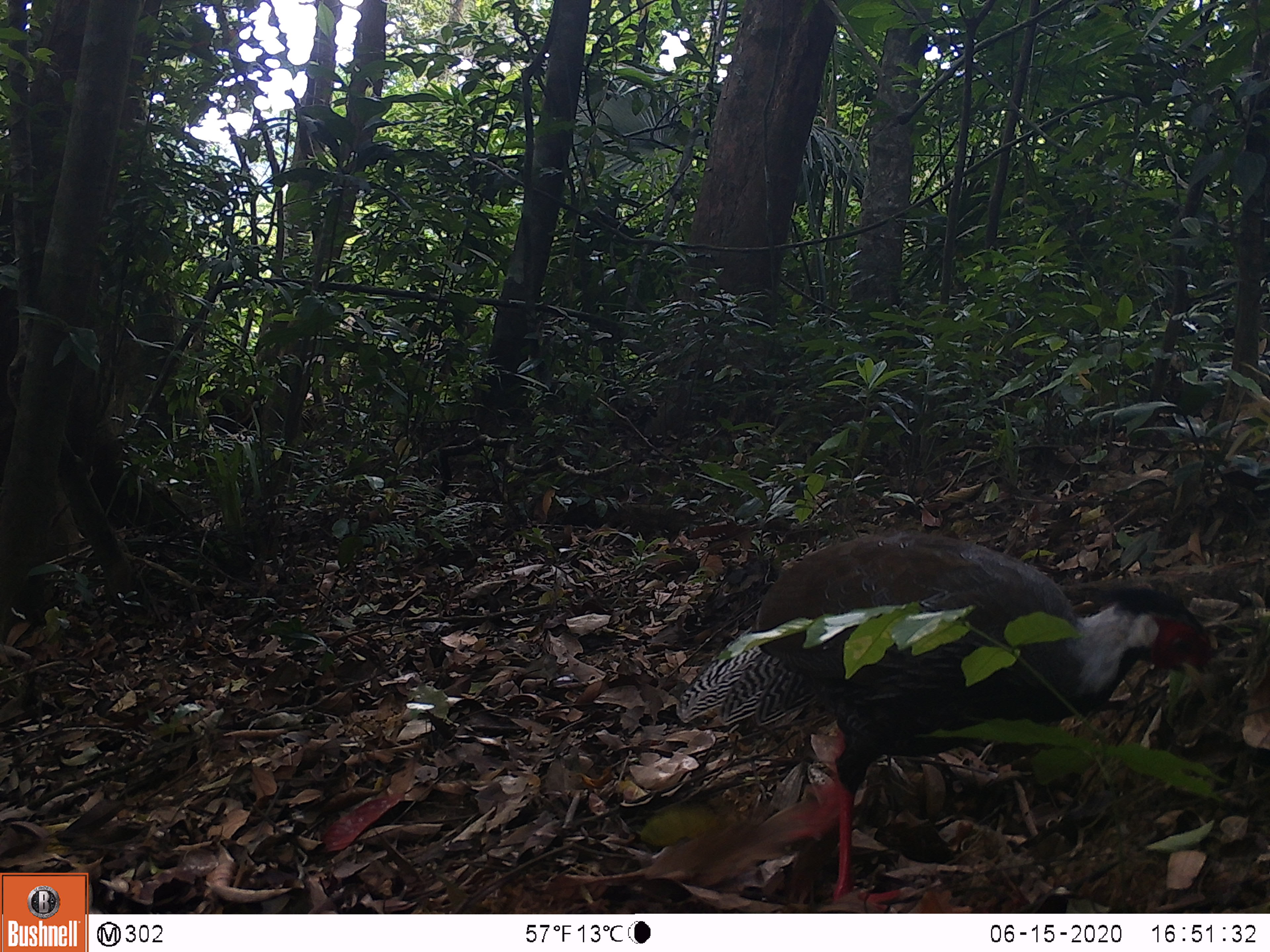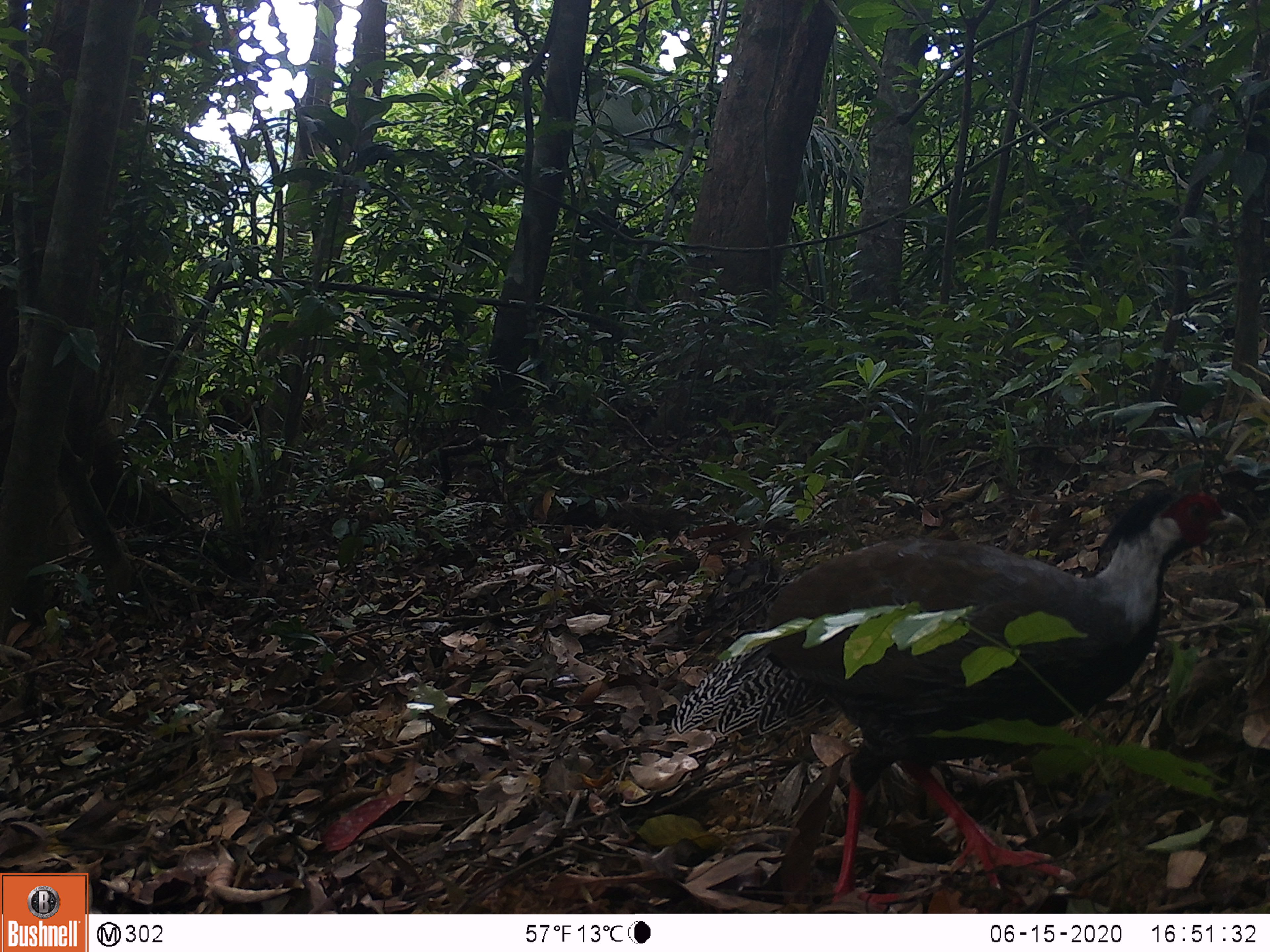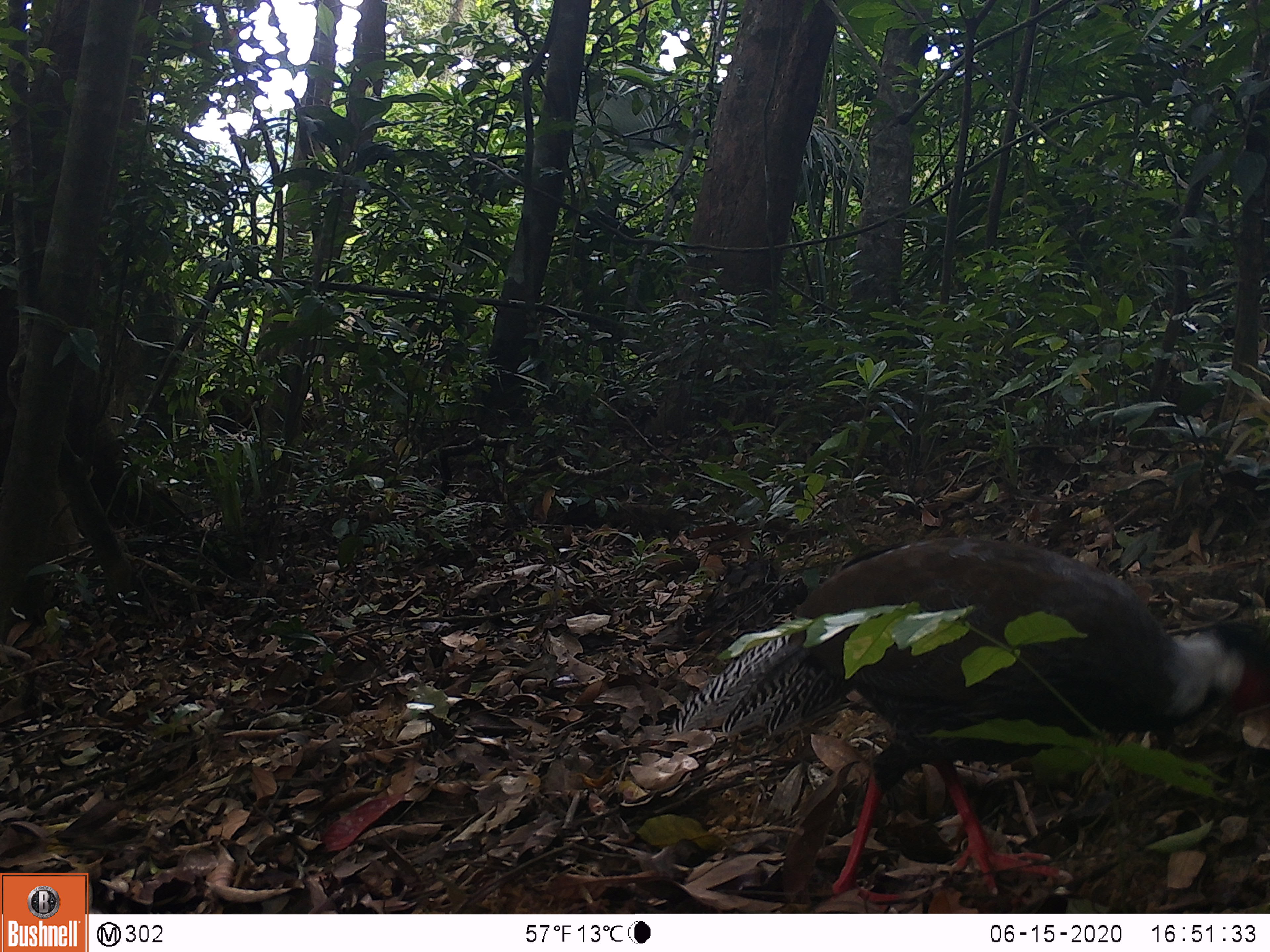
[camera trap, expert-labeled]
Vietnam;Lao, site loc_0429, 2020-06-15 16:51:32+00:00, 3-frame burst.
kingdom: Animalia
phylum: Chordata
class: Aves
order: Galliformes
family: Phasianidae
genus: Lophura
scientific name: Lophura nycthemera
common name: silver pheasant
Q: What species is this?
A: Silver pheasant (Lophura nycthemera).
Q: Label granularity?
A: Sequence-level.